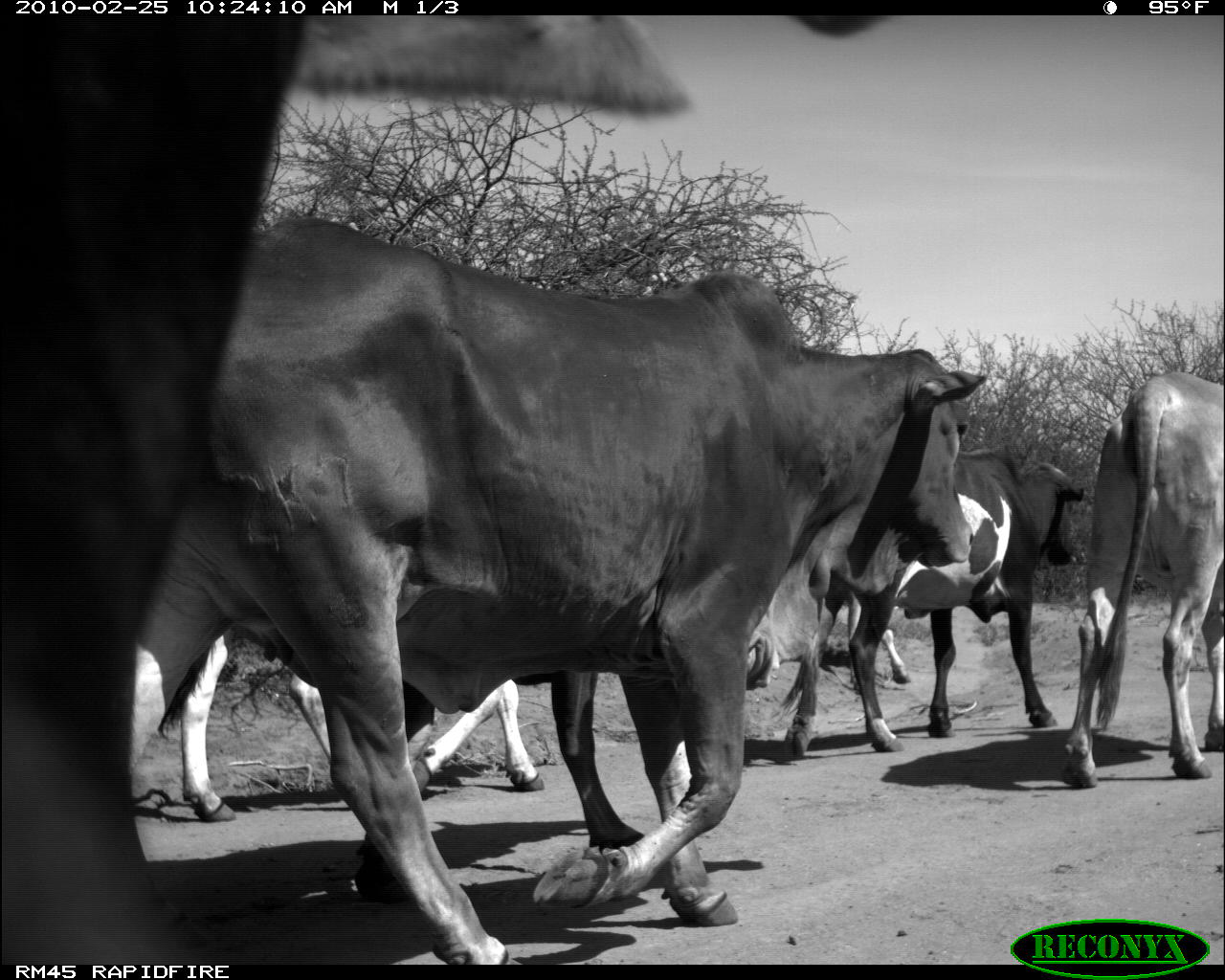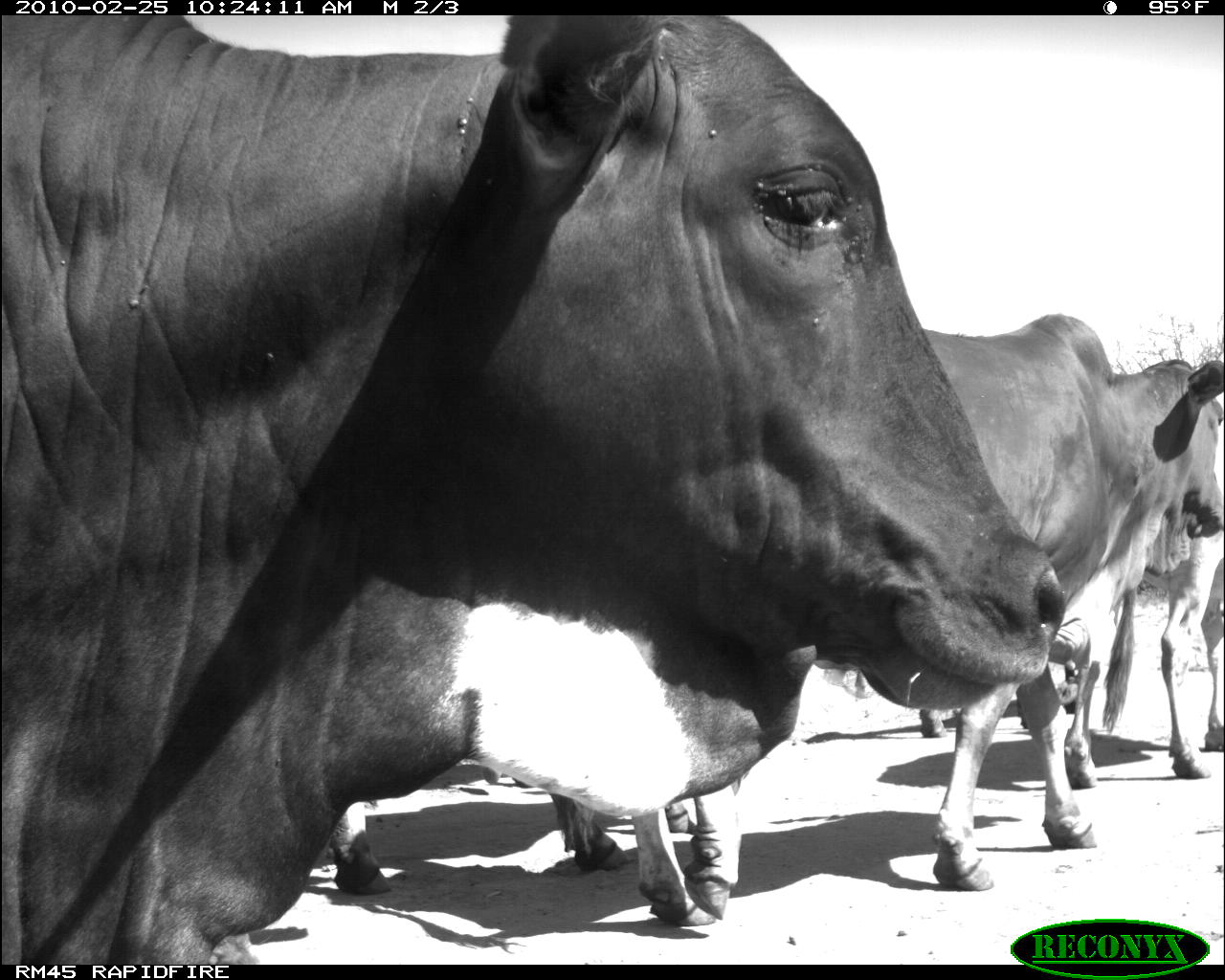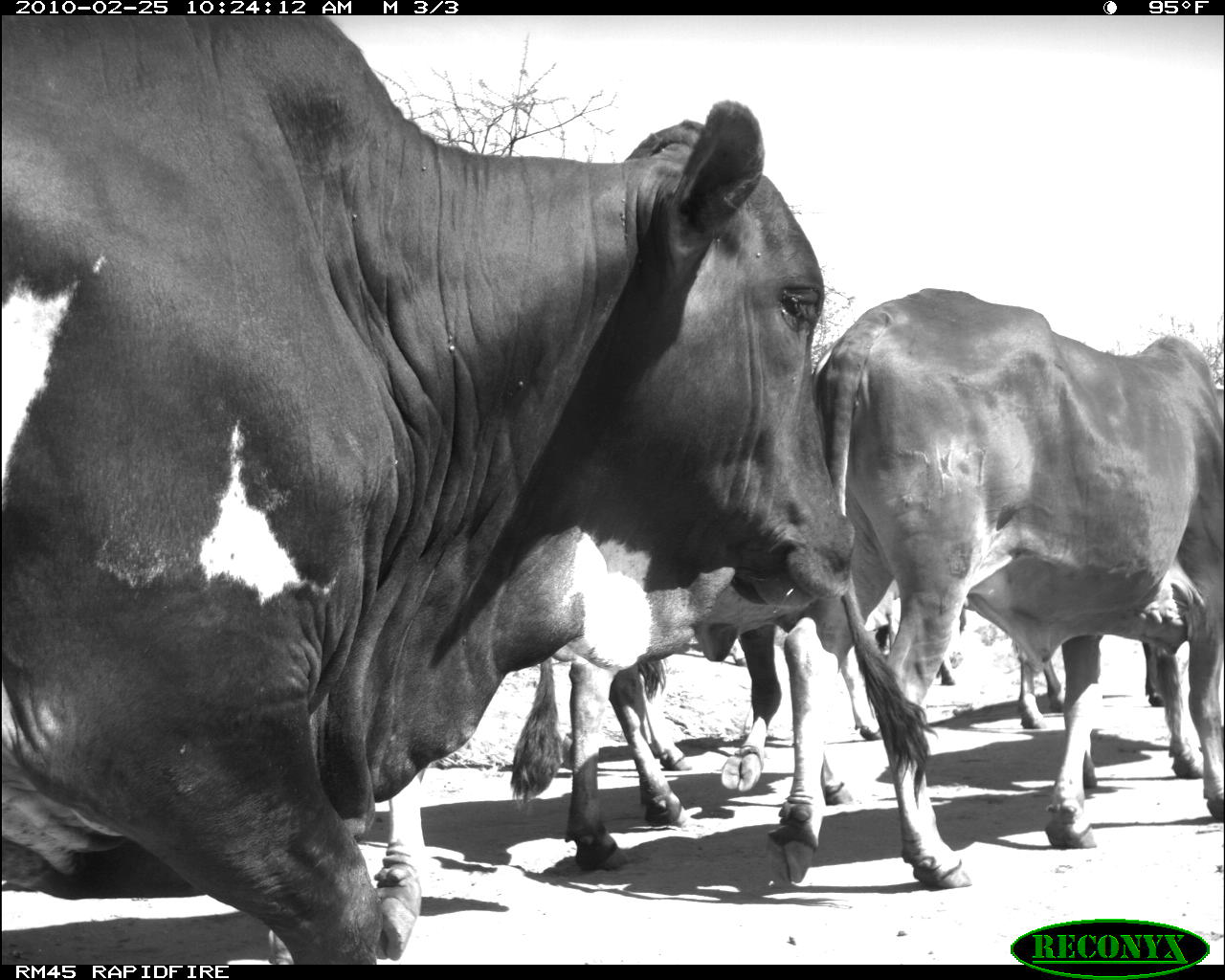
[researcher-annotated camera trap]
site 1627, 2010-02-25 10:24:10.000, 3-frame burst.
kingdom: Animalia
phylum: Chordata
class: Mammalia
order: Artiodactyla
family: Bovidae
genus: Bos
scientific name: Bos taurus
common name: domestic cattle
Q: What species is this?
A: Bos taurus (domestic cattle).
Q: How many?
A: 6.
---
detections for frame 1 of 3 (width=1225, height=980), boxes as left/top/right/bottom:
bos taurus: 1/12/897/962; 135/212/987/929; 350/634/771/905; 780/443/1084/761; 176/632/544/823; 1075/369/1225/790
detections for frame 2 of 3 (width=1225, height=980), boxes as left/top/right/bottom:
bos taurus: 0/15/1066/963; 632/313/1225/934; 915/411/1225/791; 324/791/632/897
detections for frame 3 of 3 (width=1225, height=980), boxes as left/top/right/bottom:
bos taurus: 0/11/852/963; 758/284/1224/889; 505/619/844/876; 633/576/955/807; 262/762/429/963; 1013/637/1167/729